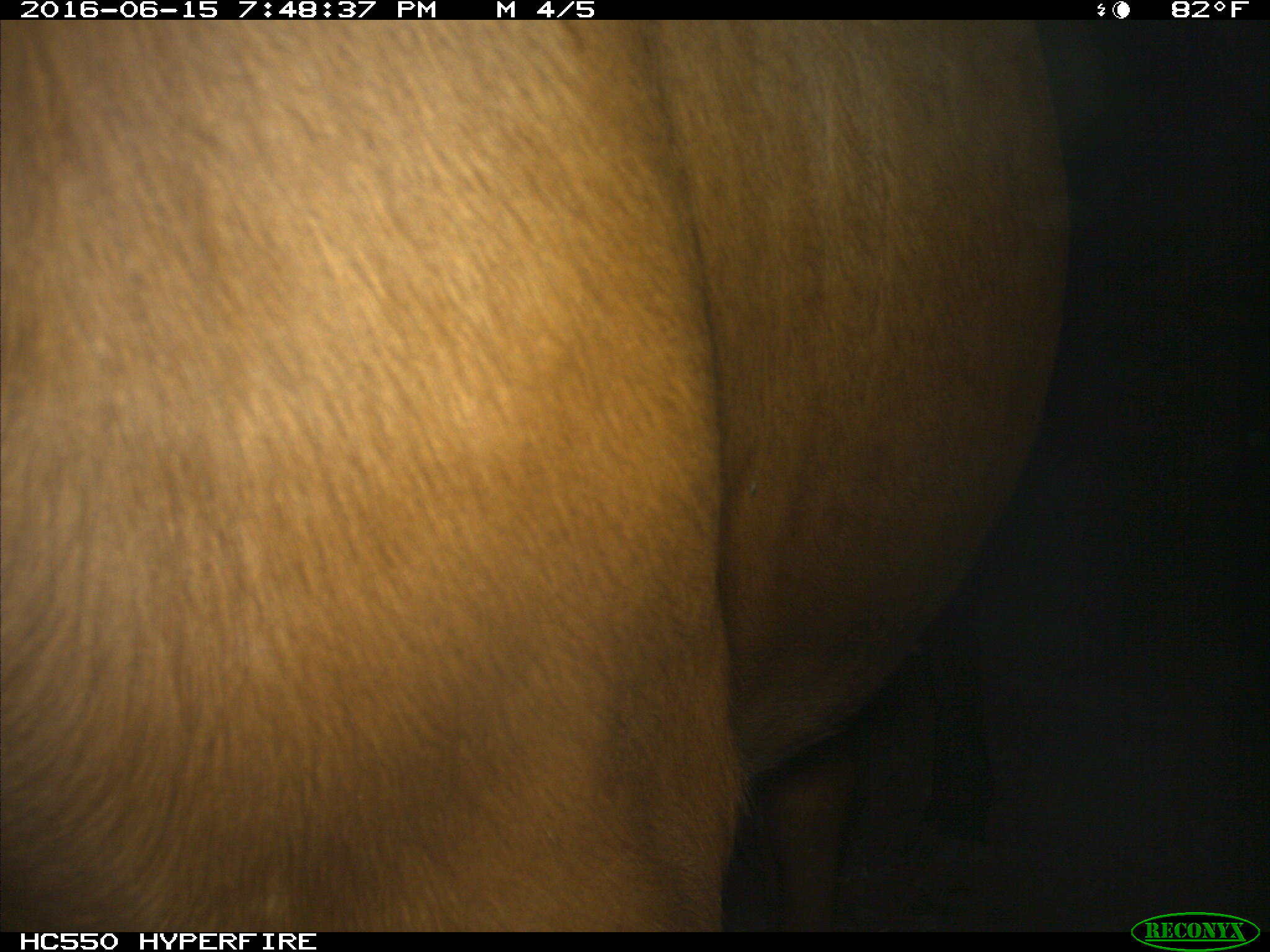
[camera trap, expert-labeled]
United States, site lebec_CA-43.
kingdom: Animalia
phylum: Chordata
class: Mammalia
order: Artiodactyla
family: Bovidae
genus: Bos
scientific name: Bos taurus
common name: domestic cow